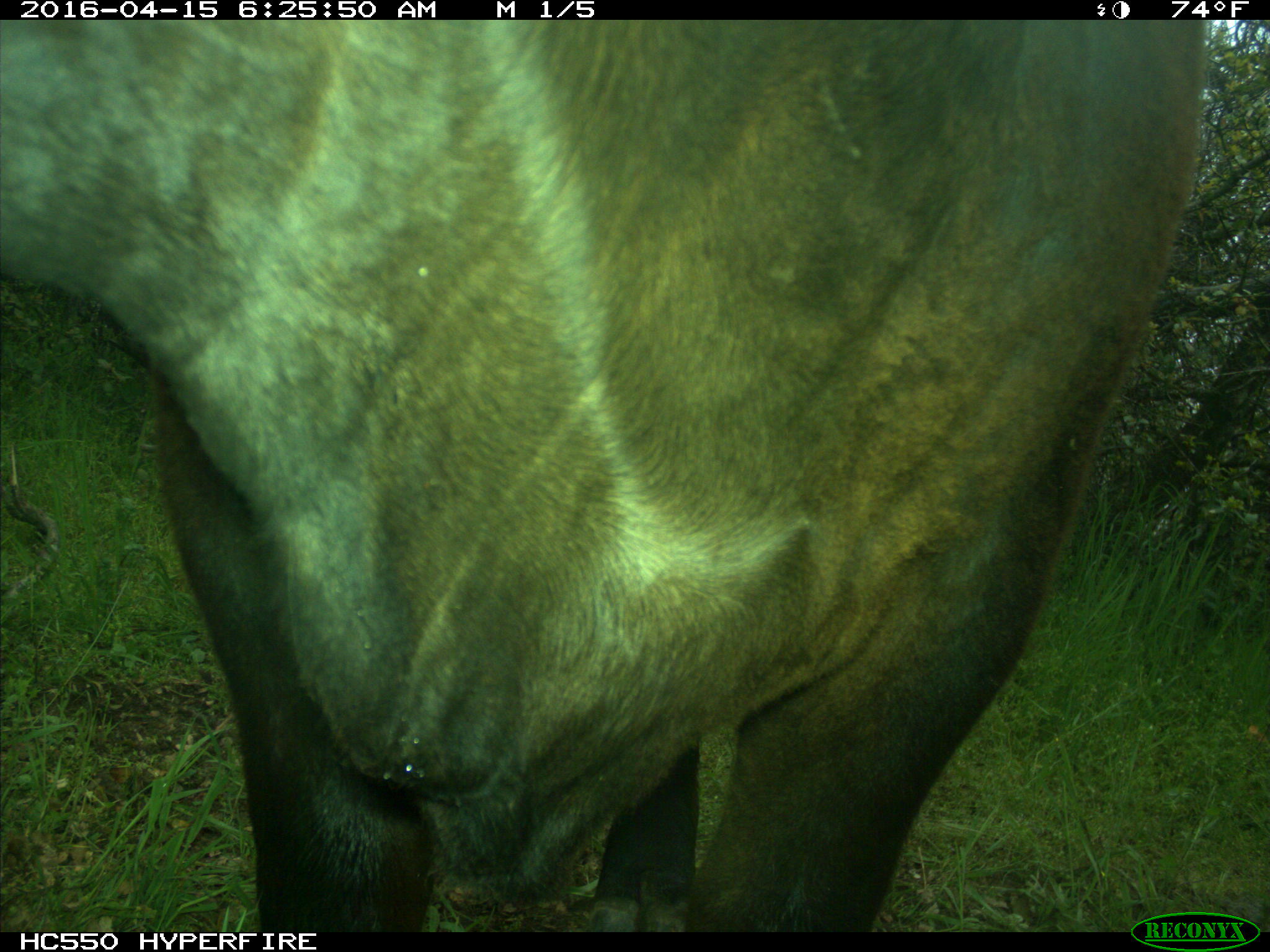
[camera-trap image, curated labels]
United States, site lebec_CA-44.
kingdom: Animalia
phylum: Chordata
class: Mammalia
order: Artiodactyla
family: Bovidae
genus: Bos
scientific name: Bos taurus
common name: domestic cow